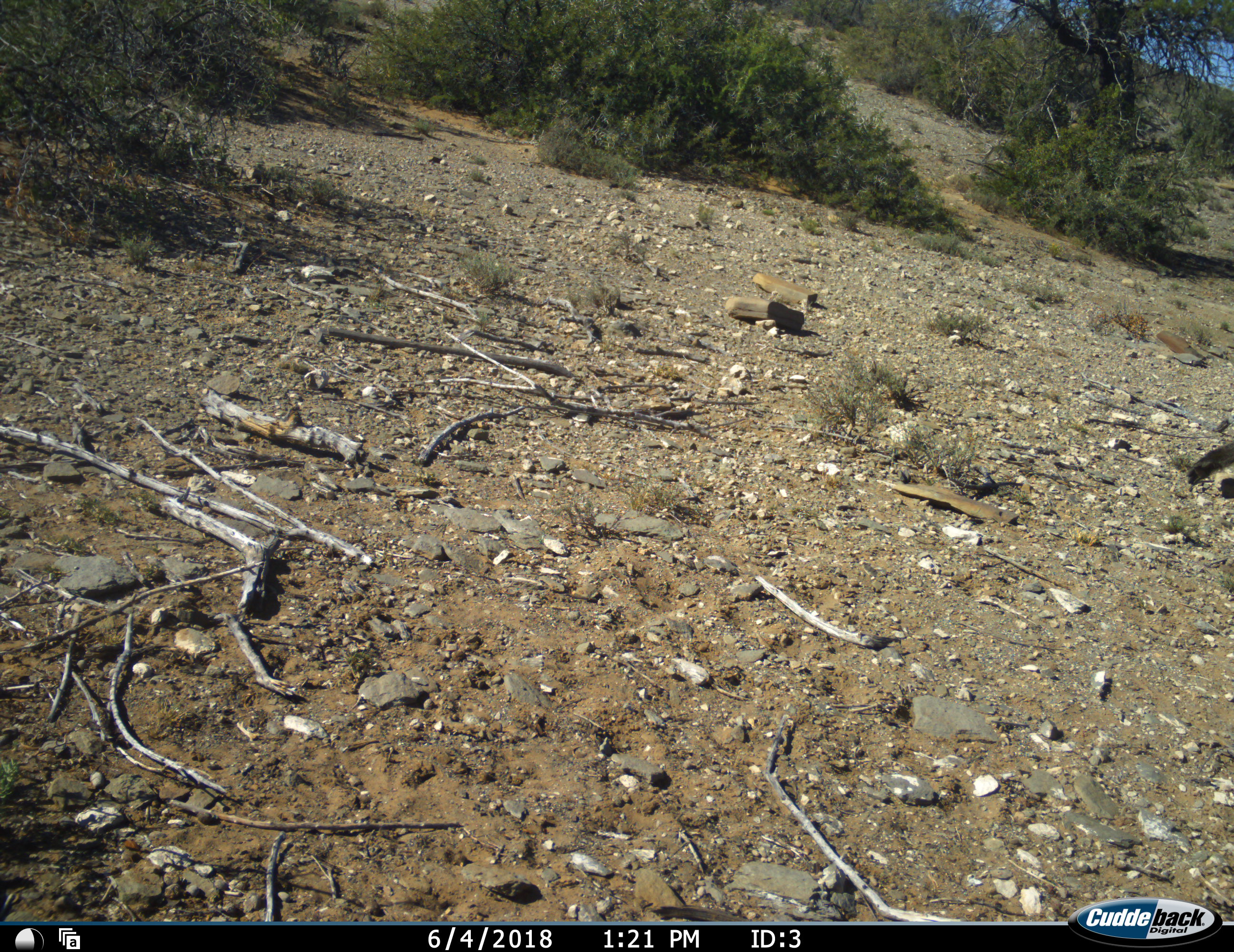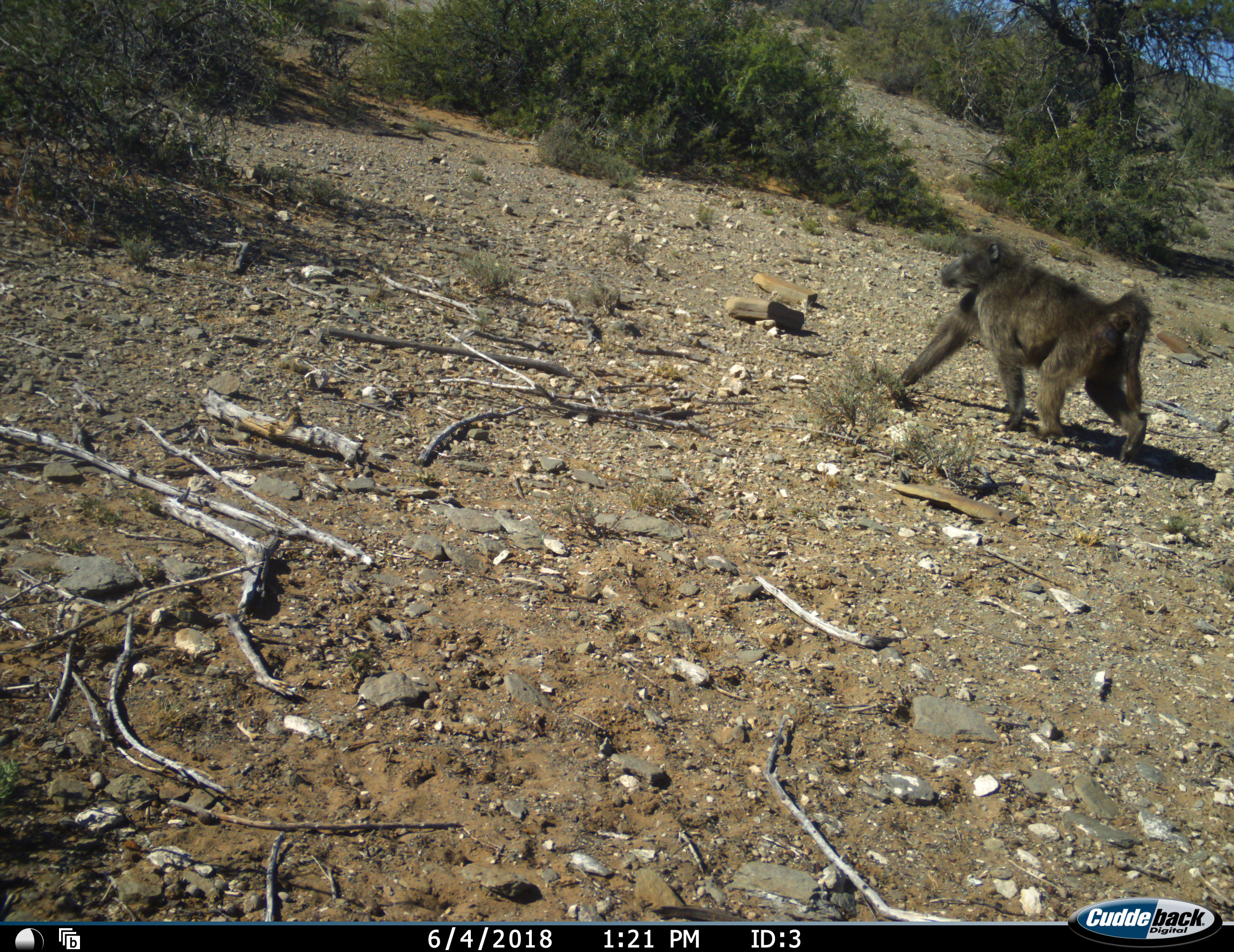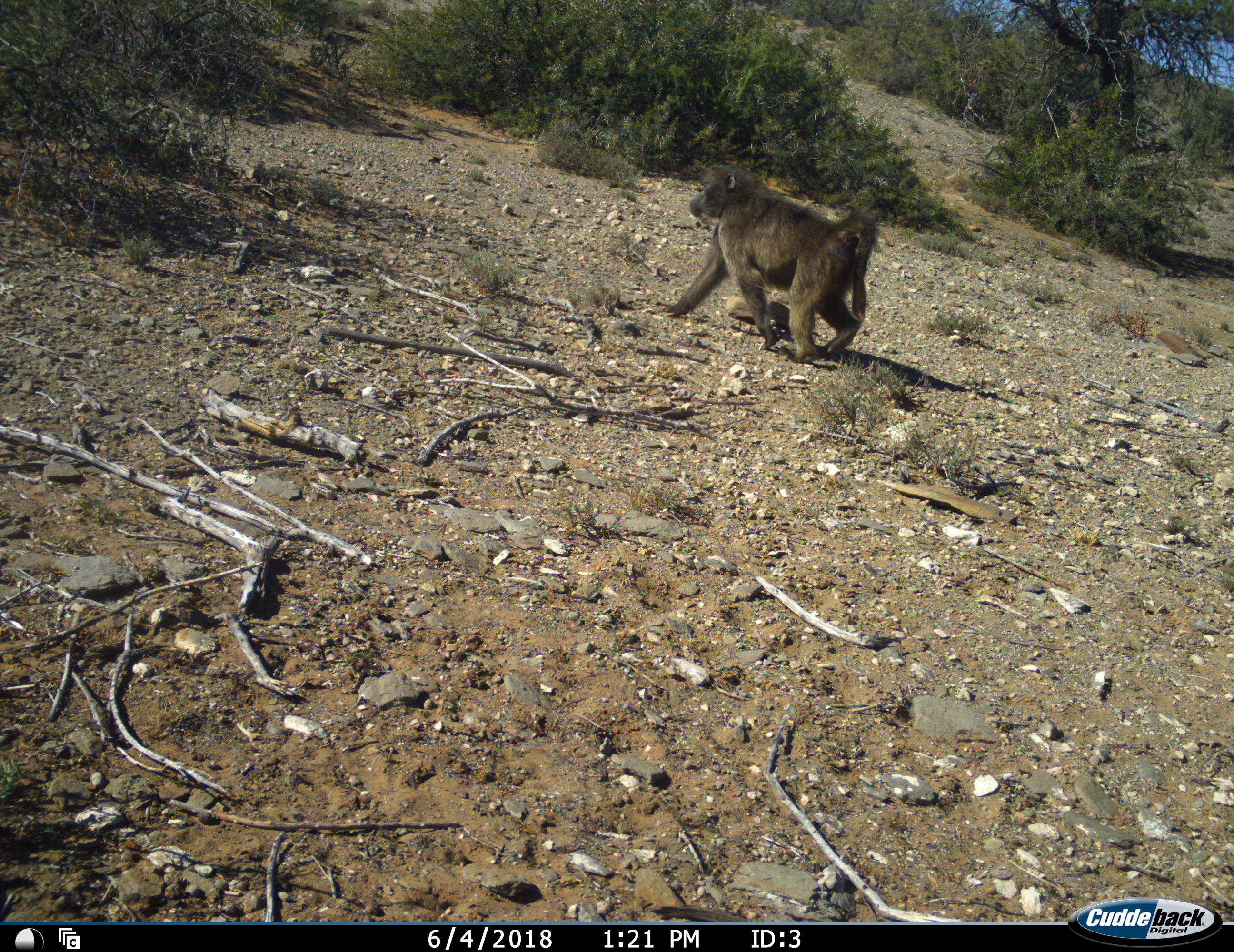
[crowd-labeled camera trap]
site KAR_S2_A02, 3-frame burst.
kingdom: Animalia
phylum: Chordata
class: Mammalia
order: Primates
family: Cercopithecidae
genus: Papio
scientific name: Papio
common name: baboon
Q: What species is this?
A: Baboon (Papio).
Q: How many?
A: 1.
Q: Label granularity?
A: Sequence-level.